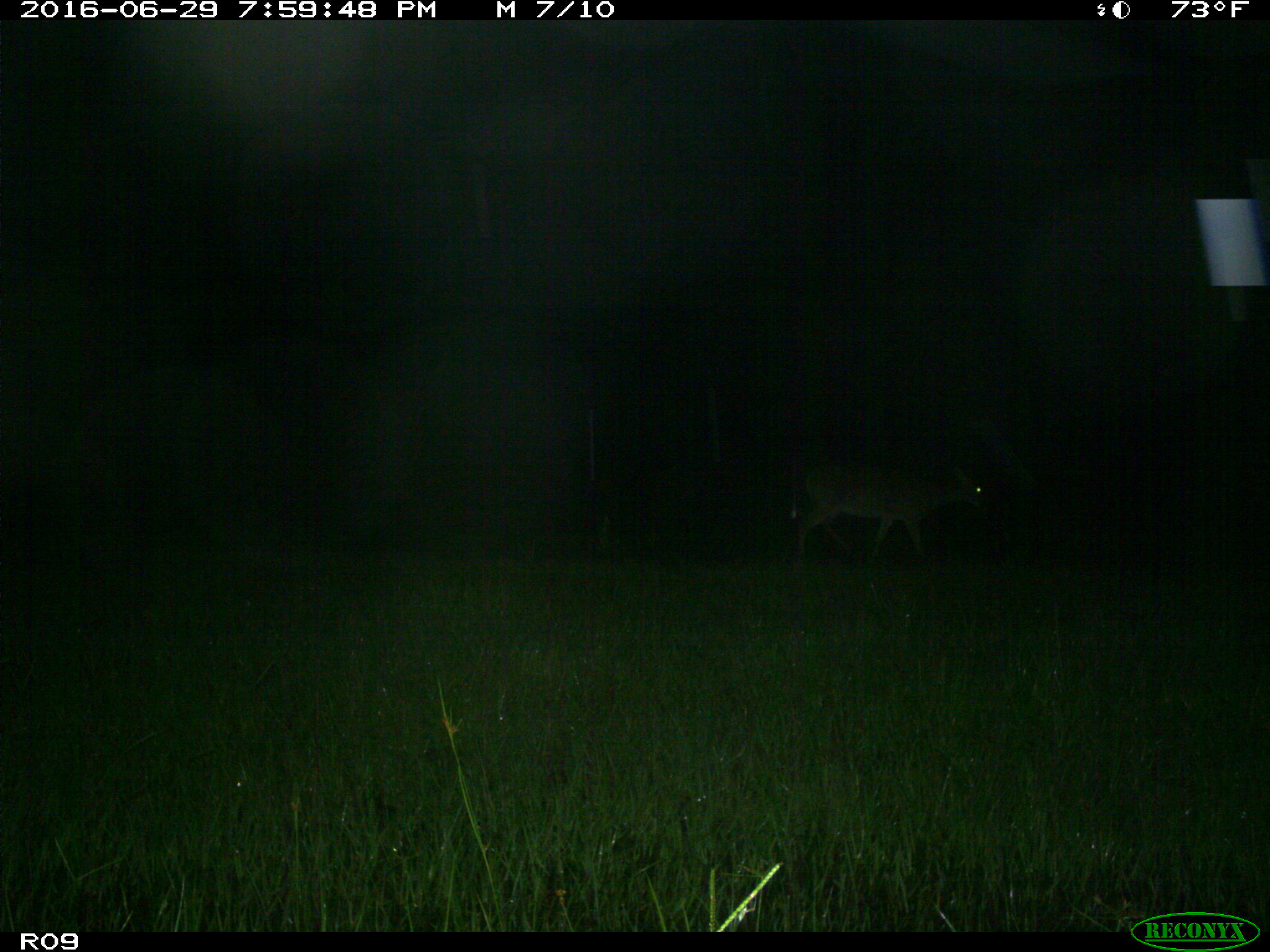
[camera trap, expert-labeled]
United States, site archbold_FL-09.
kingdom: Animalia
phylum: Chordata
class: Mammalia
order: Artiodactyla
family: Cervidae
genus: Odocoileus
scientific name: Odocoileus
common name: deer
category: unidentified deer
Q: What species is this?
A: Unidentified deer (deer) (Odocoileus).